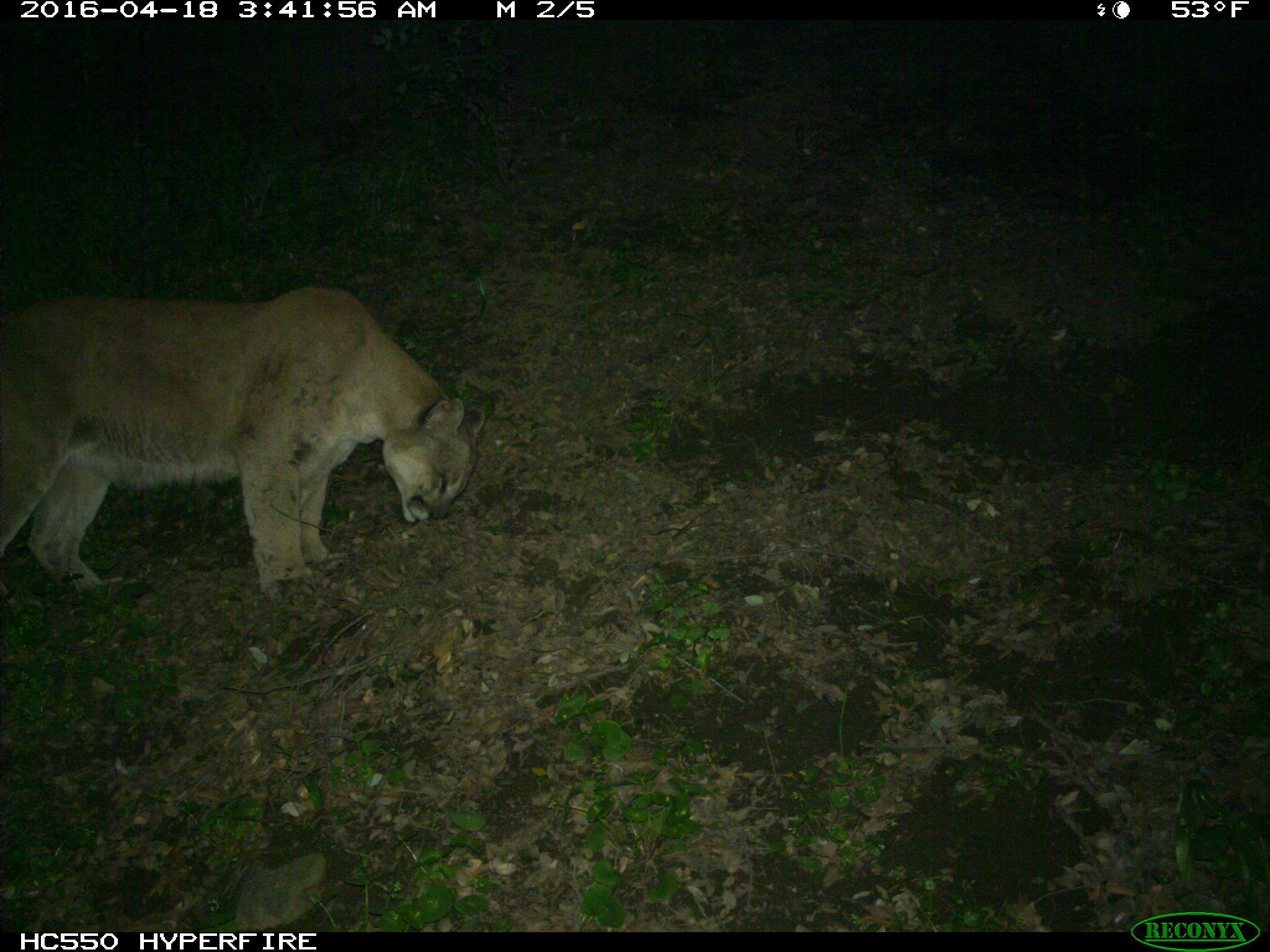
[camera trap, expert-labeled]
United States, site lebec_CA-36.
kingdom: Animalia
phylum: Chordata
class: Mammalia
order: Carnivora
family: Felidae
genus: Puma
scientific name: Puma concolor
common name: mountain lion